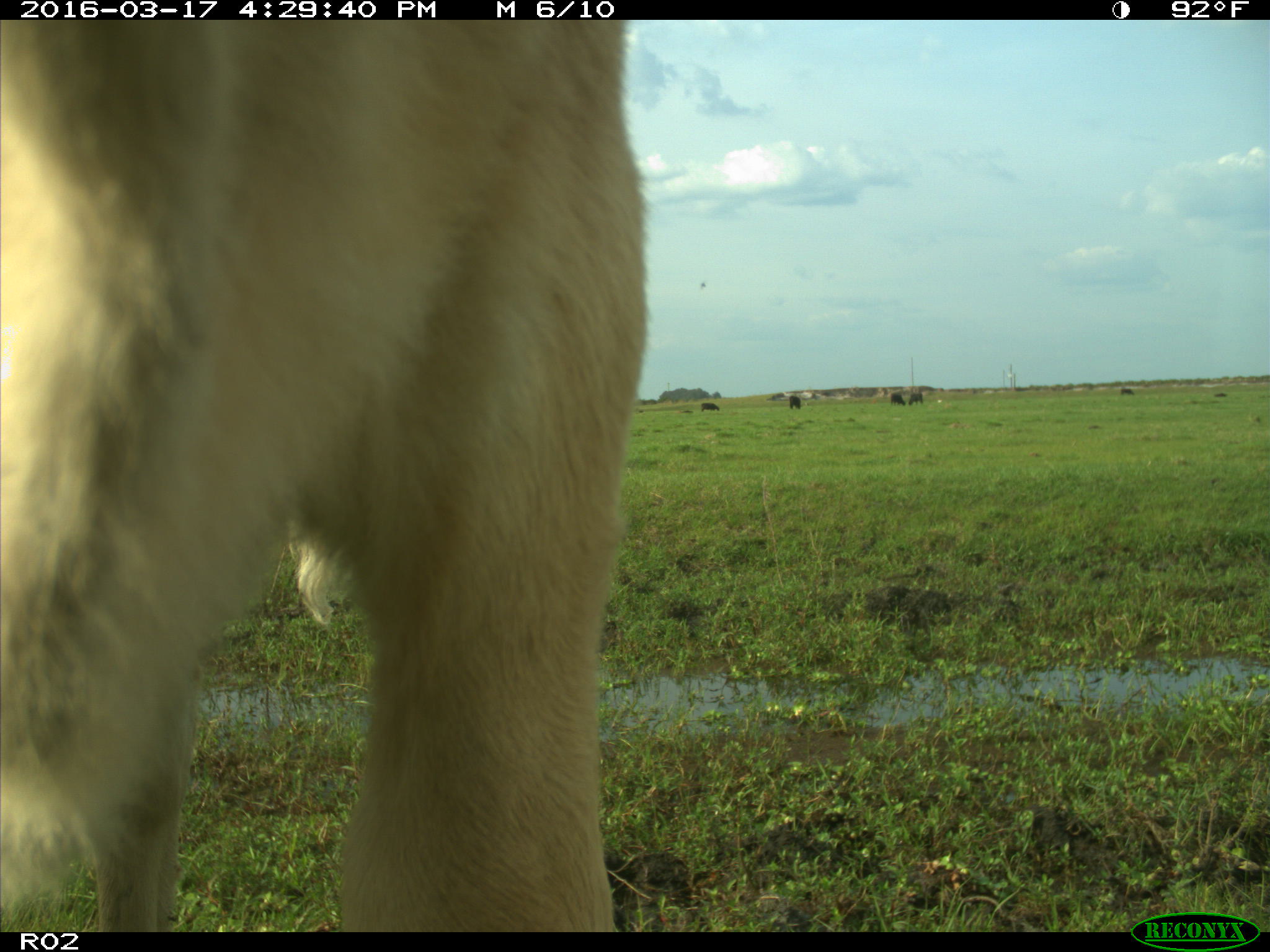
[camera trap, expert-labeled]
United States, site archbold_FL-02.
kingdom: Animalia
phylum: Chordata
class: Mammalia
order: Artiodactyla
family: Bovidae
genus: Bos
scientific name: Bos taurus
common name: domestic cow